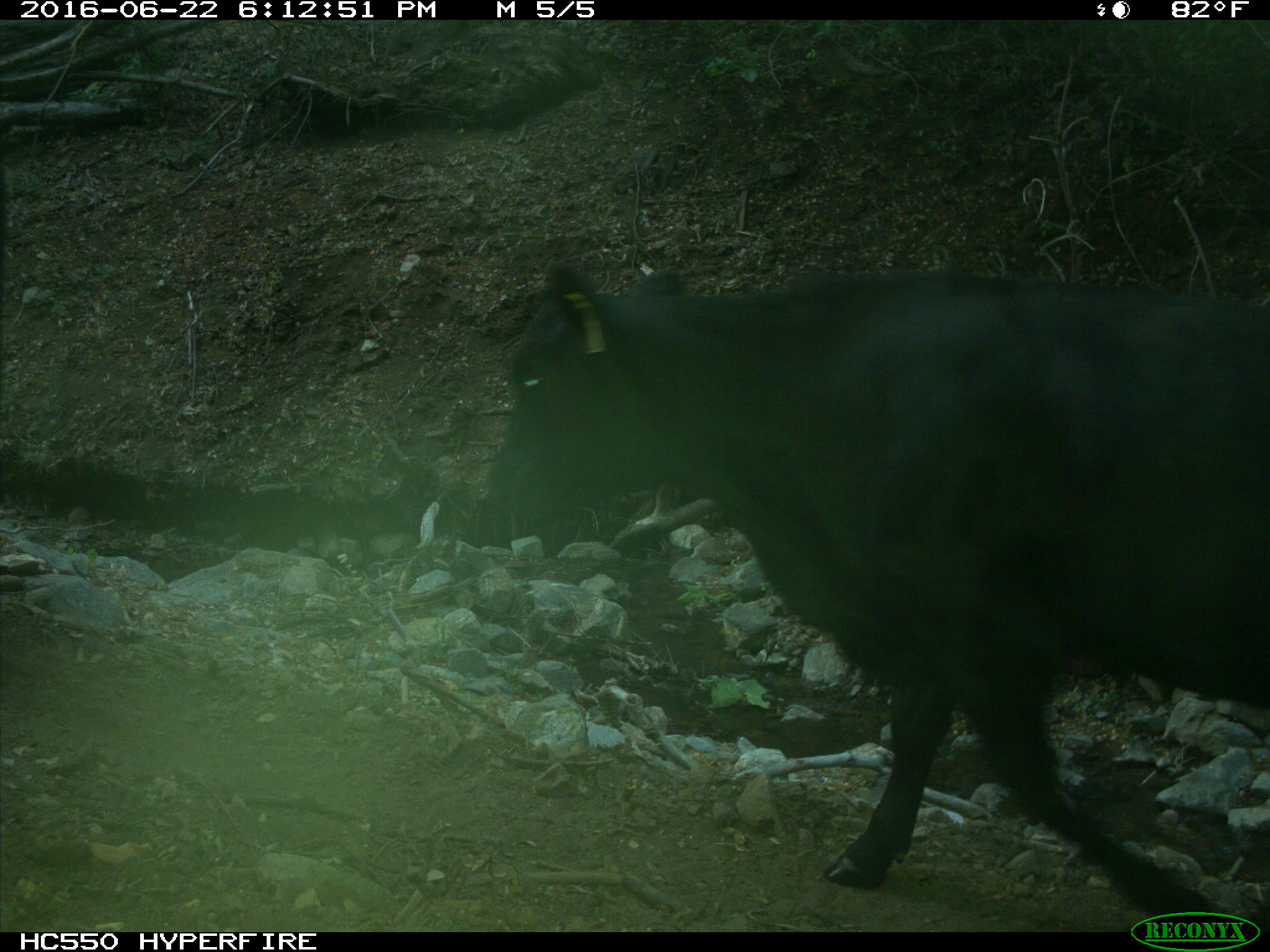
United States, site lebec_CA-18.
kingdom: Animalia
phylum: Chordata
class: Mammalia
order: Artiodactyla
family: Bovidae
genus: Bos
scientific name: Bos taurus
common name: domestic cow